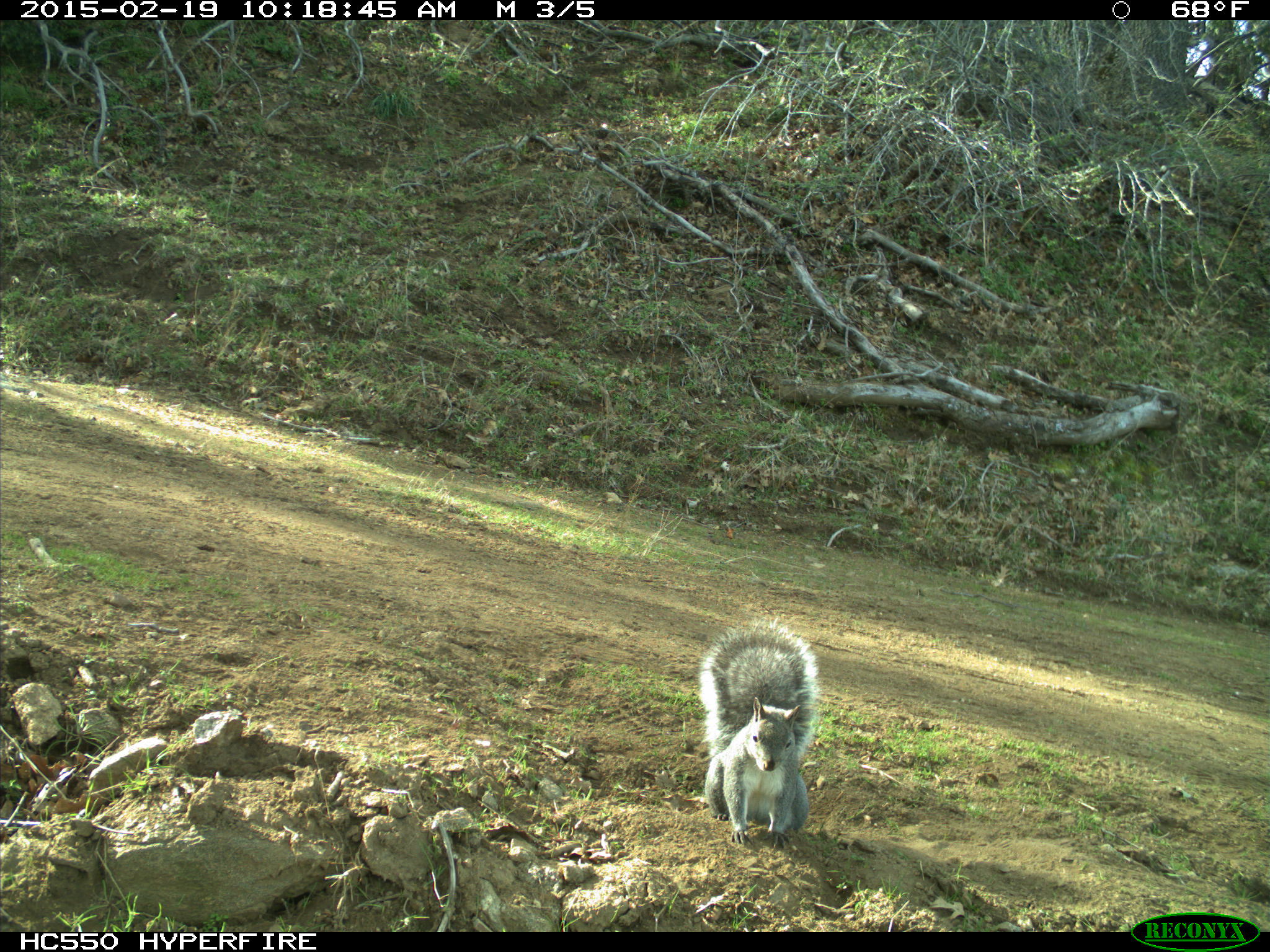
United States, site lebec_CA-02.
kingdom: Animalia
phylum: Chordata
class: Mammalia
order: Rodentia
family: Sciuridae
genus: Sciurus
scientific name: Sciurus carolinensis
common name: eastern gray squirrel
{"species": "Sciurus carolinensis (eastern gray squirrel)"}